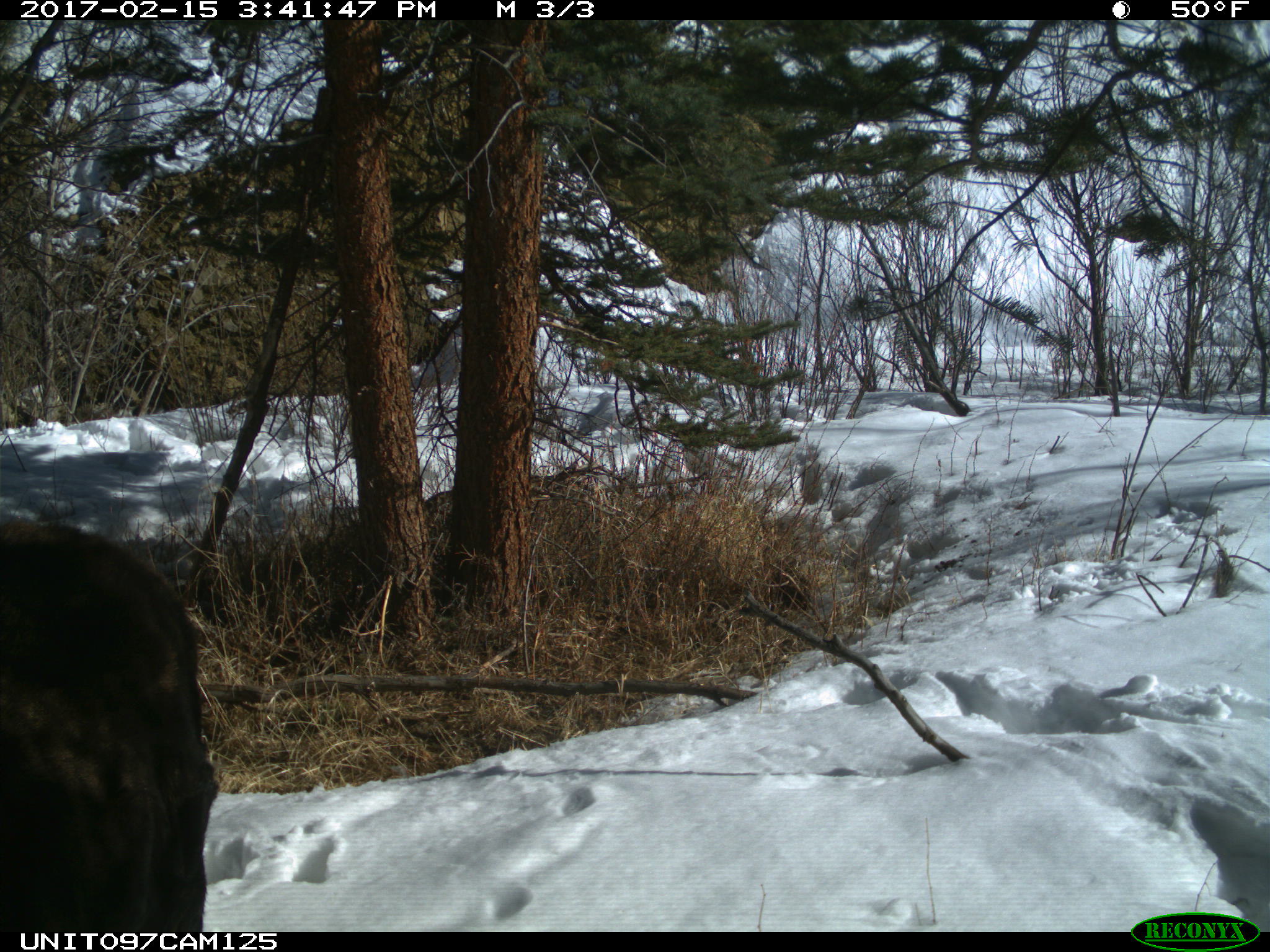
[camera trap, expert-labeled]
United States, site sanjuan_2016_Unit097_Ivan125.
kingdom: Animalia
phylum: Chordata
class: Mammalia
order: Artiodactyla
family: Cervidae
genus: Alces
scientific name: Alces alces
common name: moose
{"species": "Alces alces (moose)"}